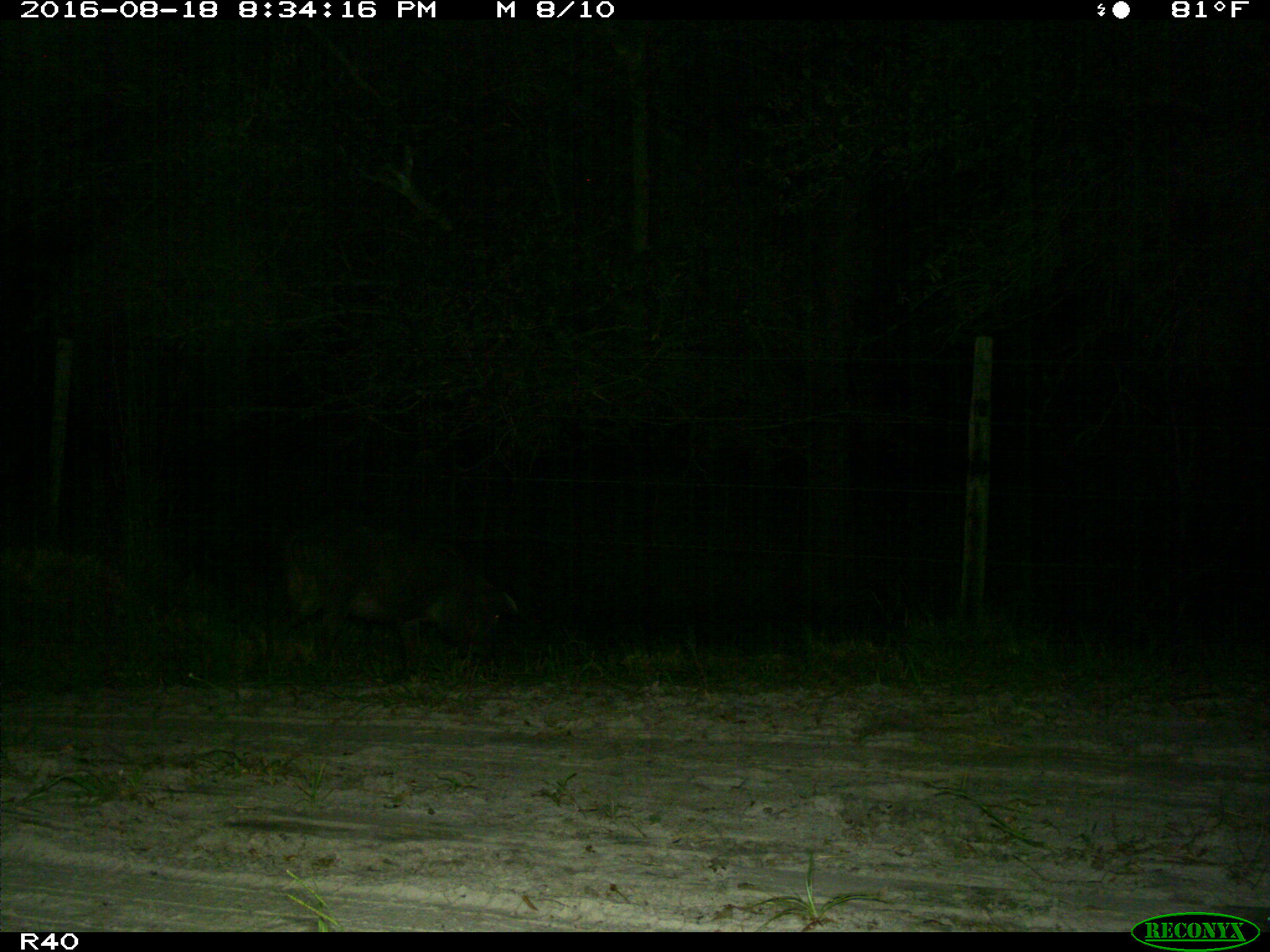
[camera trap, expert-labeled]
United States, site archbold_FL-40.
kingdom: Animalia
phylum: Chordata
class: Mammalia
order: Artiodactyla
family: Suidae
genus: Sus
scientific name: Sus scrofa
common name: wild boar